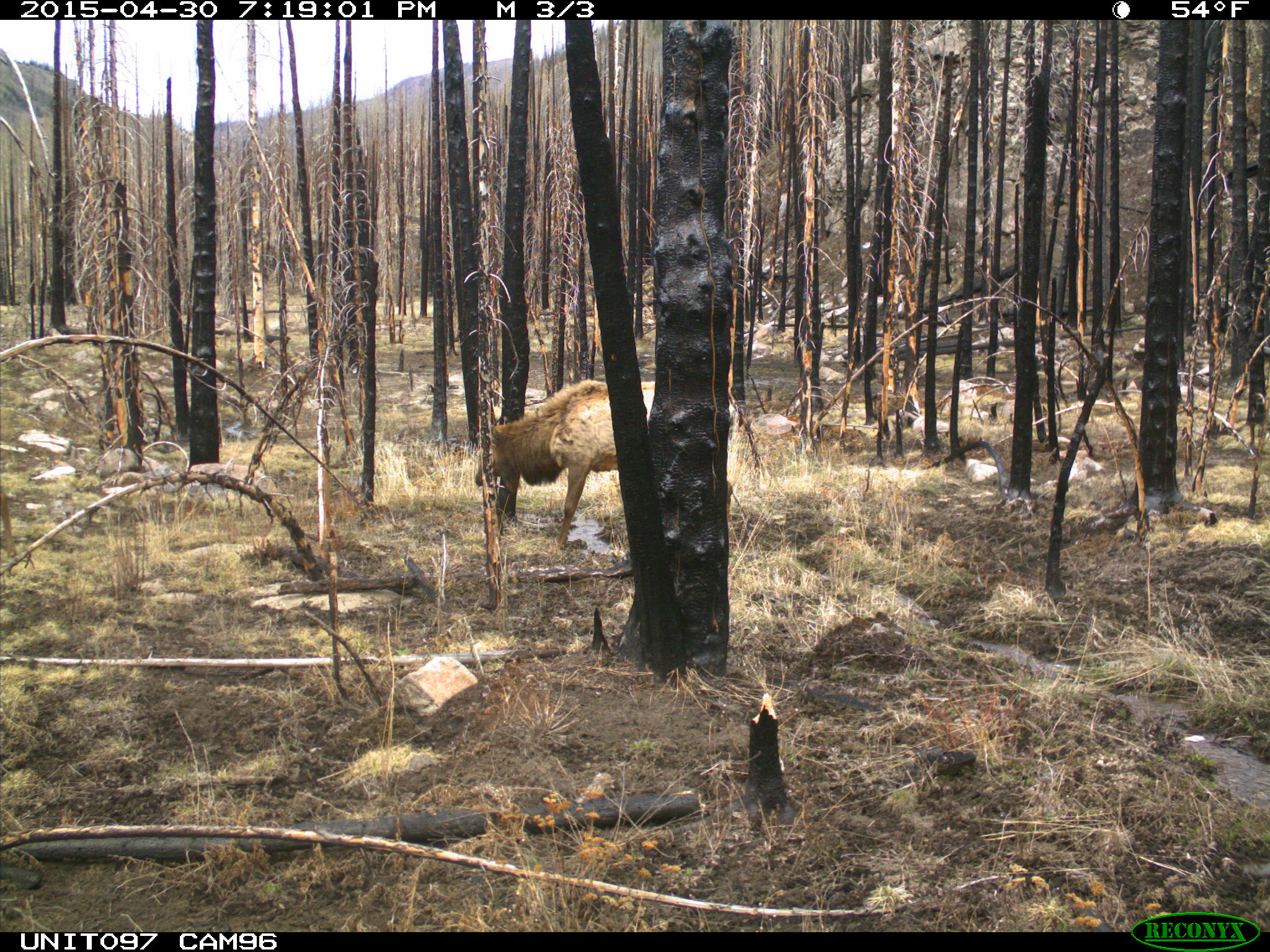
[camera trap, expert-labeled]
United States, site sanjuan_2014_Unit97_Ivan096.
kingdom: Animalia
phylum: Chordata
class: Mammalia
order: Artiodactyla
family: Cervidae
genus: Cervus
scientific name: Cervus elaphus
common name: red deer